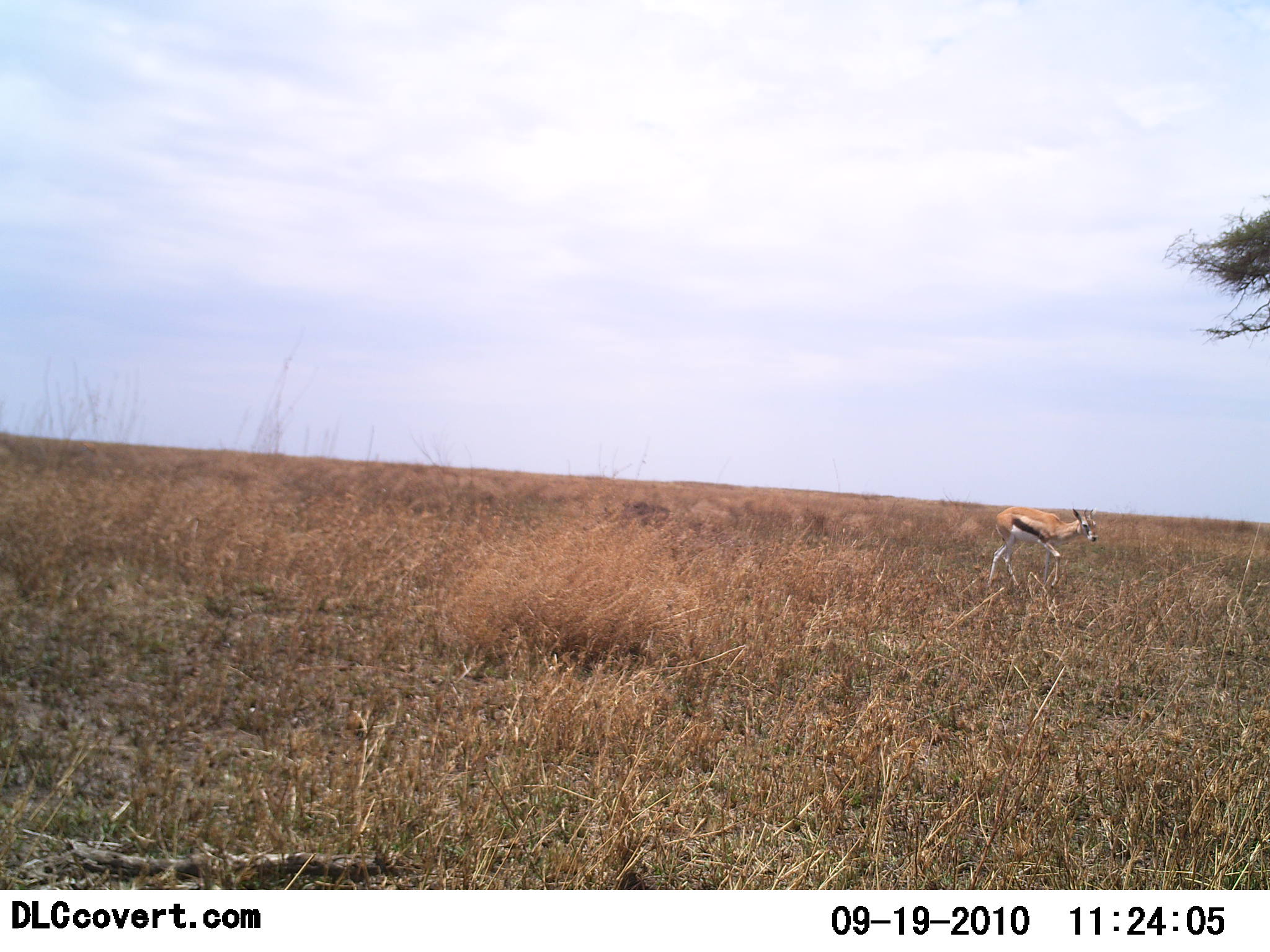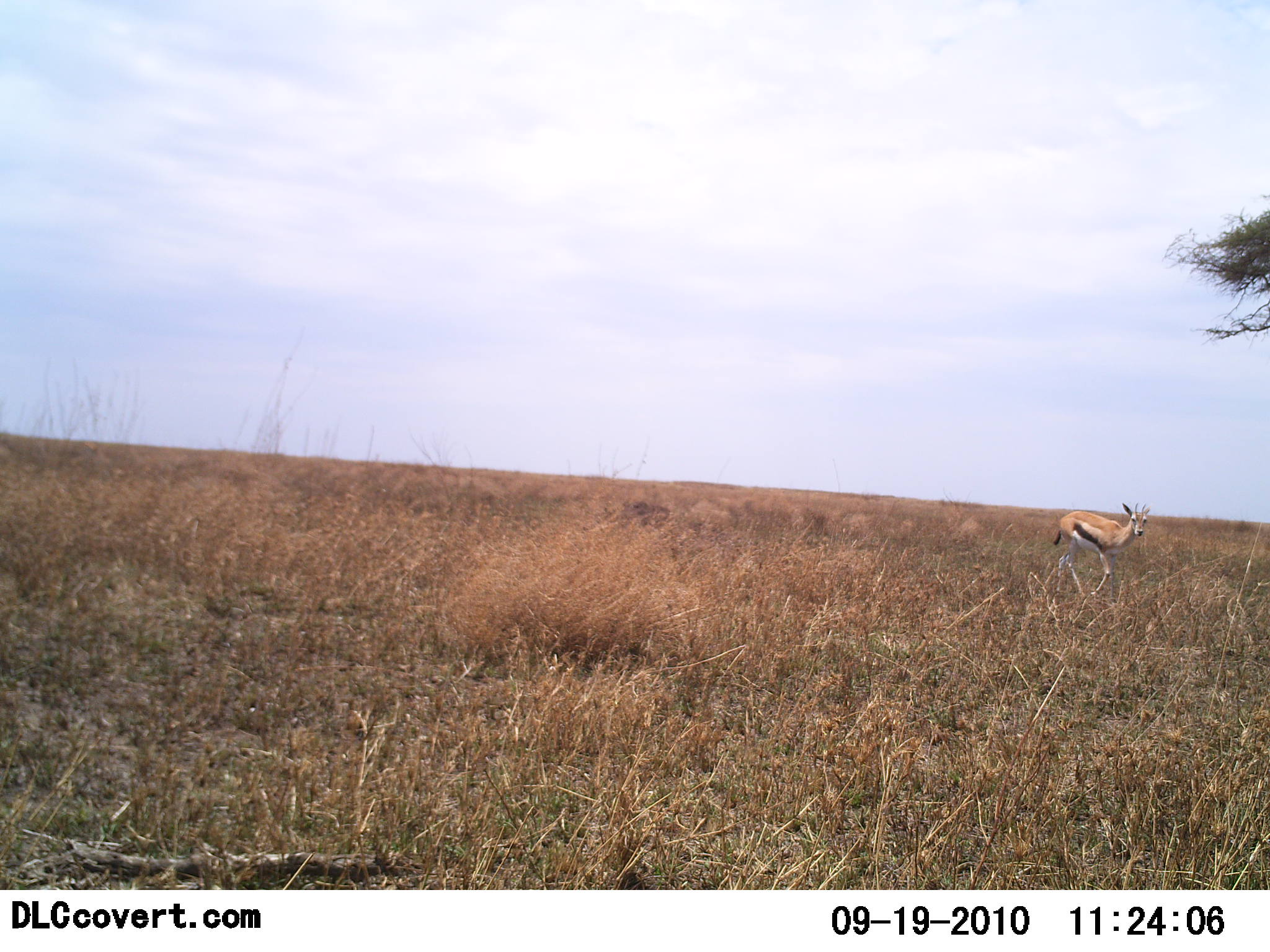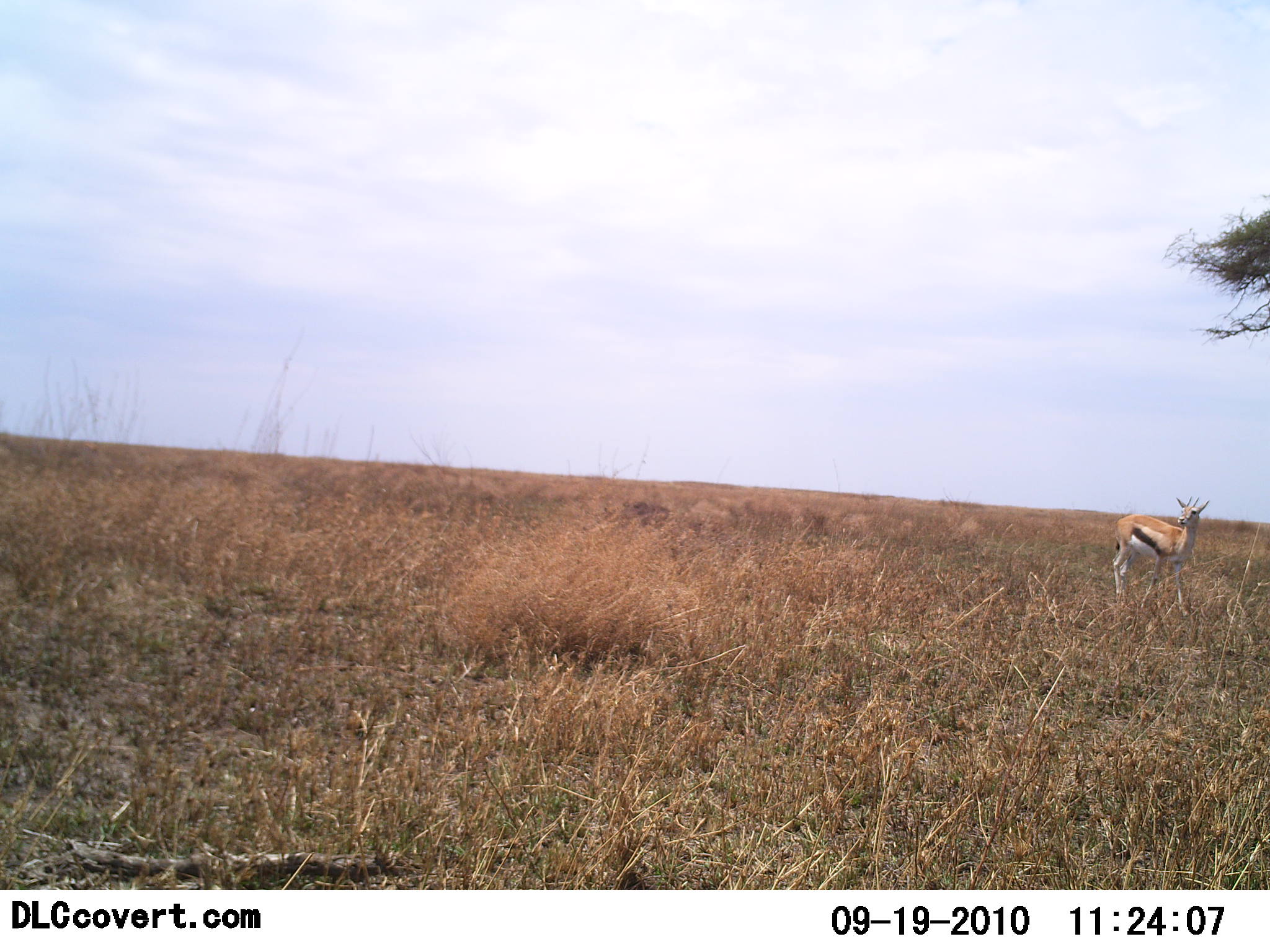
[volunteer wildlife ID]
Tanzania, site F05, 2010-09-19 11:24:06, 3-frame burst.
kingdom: Animalia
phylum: Chordata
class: Mammalia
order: Artiodactyla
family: Bovidae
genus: Eudorcas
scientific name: Eudorcas thomsonii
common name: thomson's gazelle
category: gazellethomsons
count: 1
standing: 9%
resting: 0%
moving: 91%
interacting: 0%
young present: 0%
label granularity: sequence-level